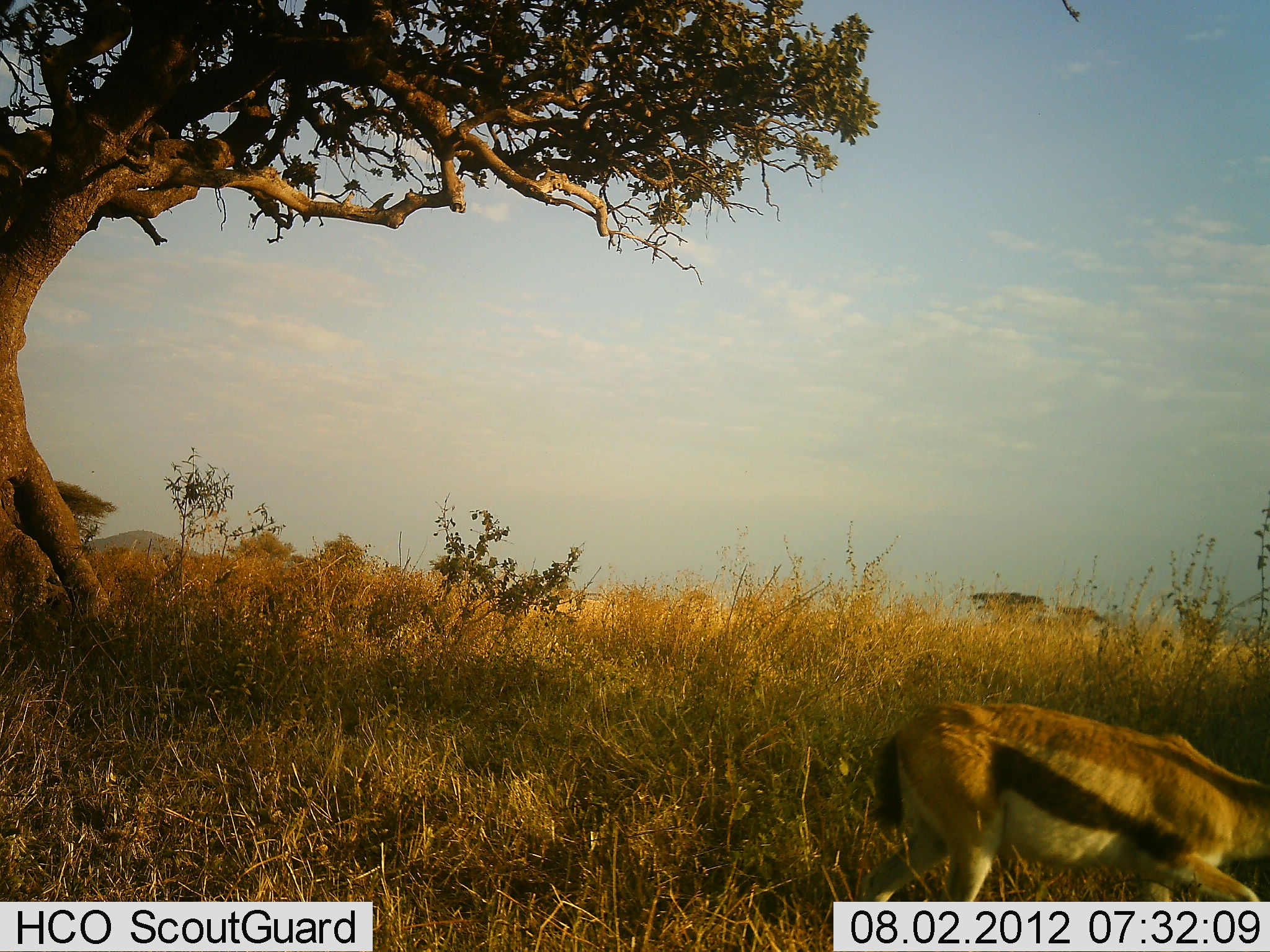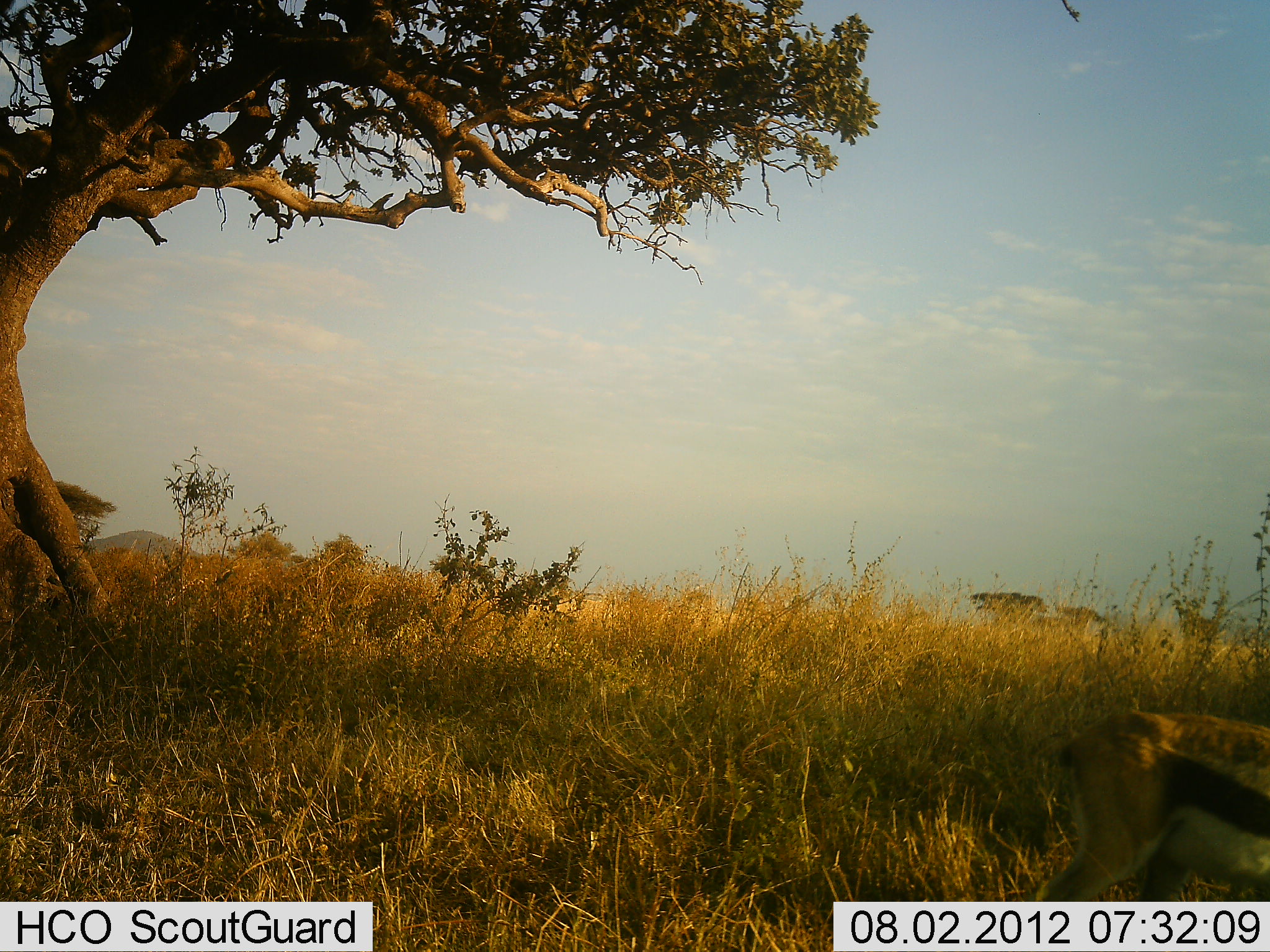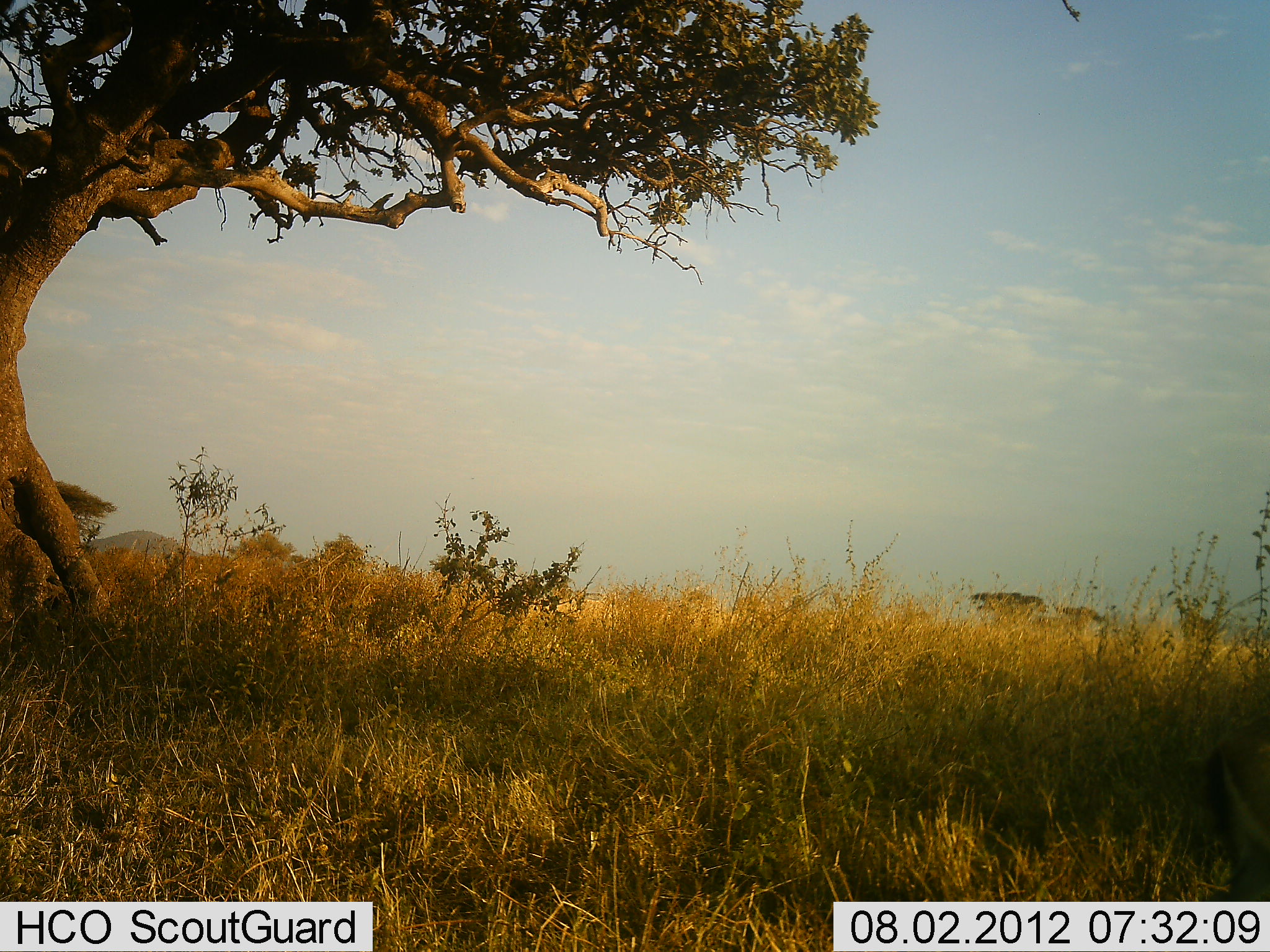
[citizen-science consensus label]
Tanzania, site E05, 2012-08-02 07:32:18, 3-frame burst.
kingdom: Animalia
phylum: Chordata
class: Mammalia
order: Artiodactyla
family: Bovidae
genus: Eudorcas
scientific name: Eudorcas thomsonii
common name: thomson's gazelle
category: gazellethomsons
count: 1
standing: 18%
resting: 0%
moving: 91%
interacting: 0%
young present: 0%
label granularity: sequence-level